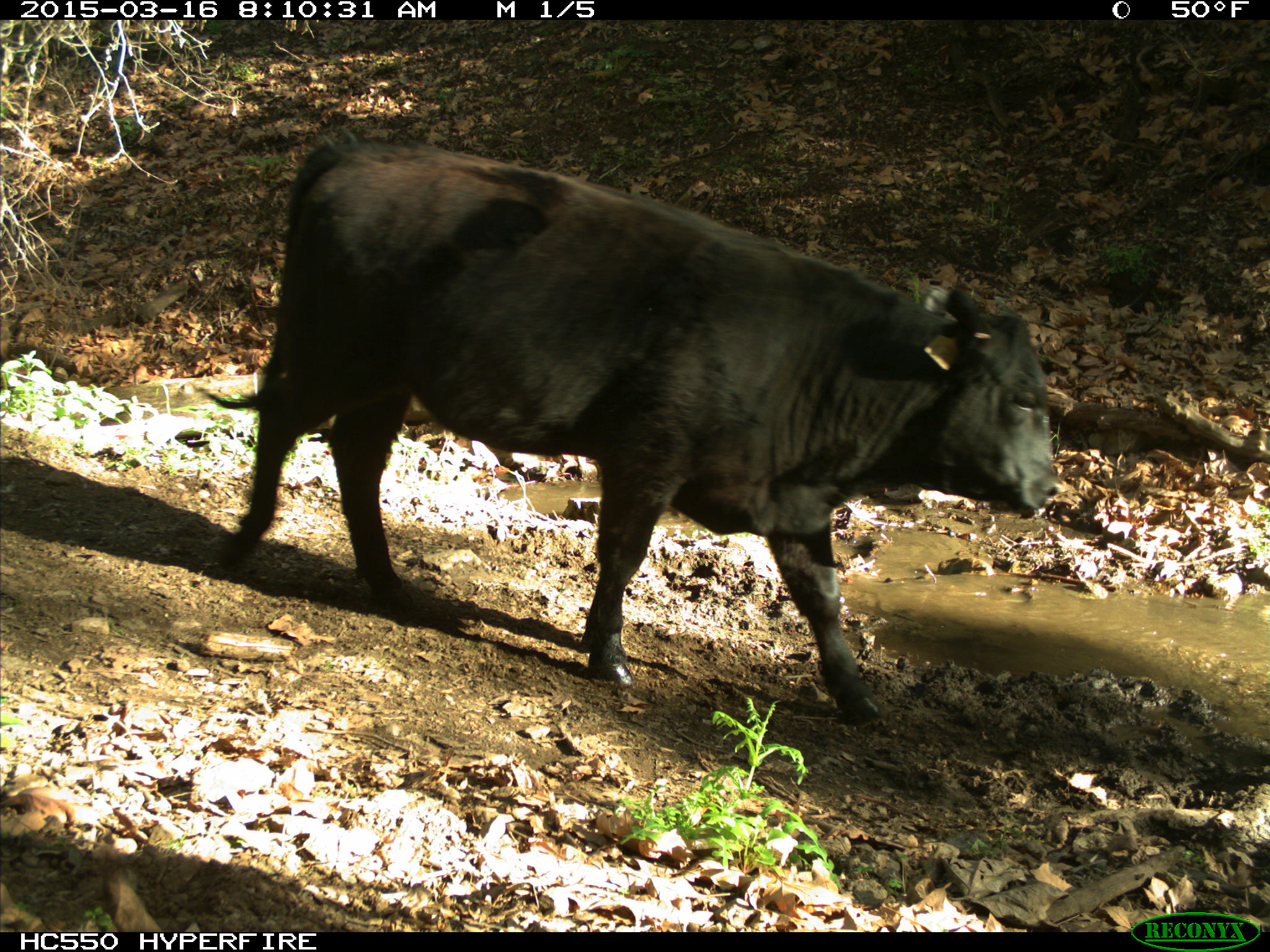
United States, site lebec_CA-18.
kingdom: Animalia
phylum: Chordata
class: Mammalia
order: Artiodactyla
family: Bovidae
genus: Bos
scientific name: Bos taurus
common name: domestic cow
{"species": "Bos taurus (domestic cow)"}